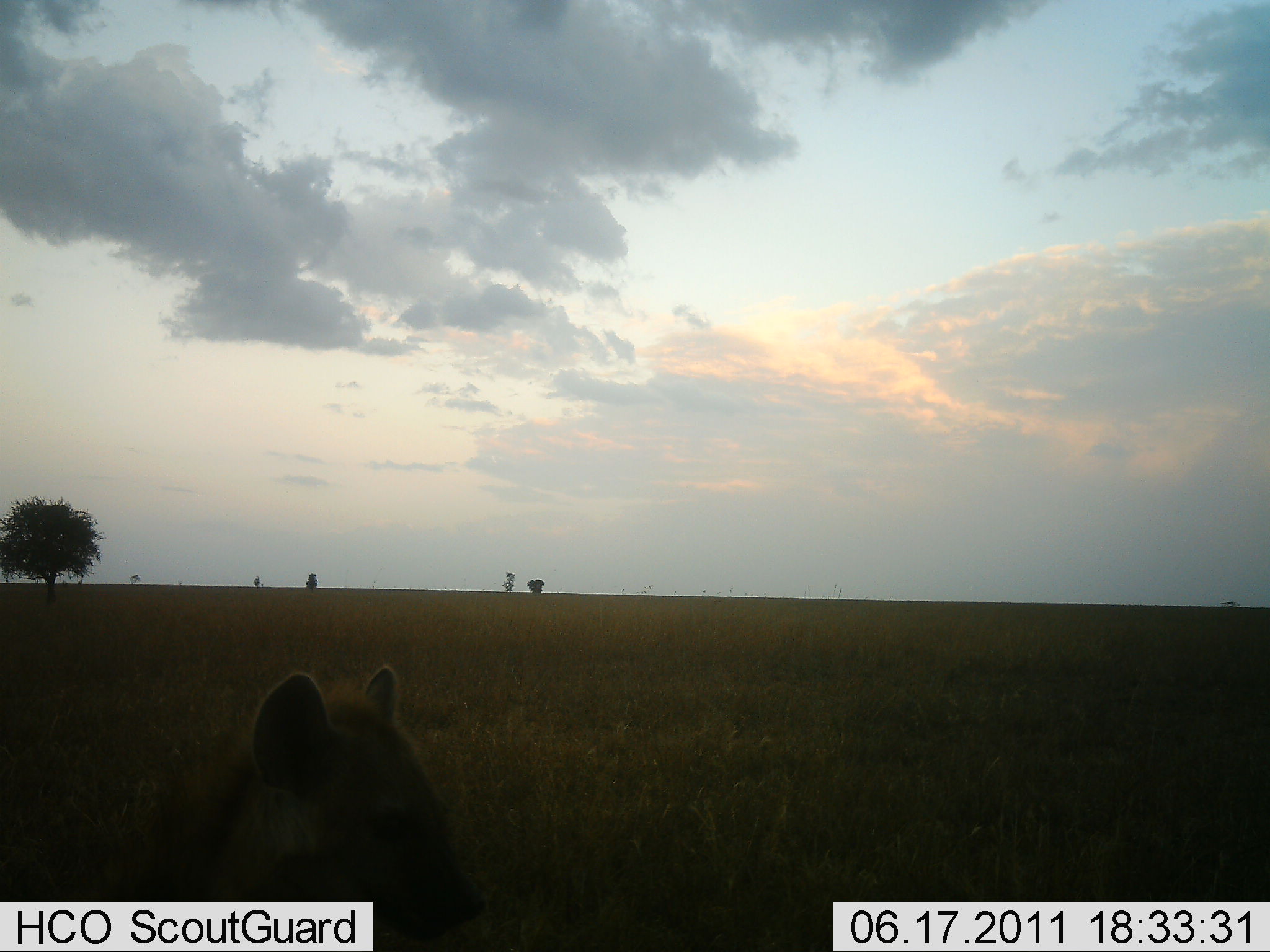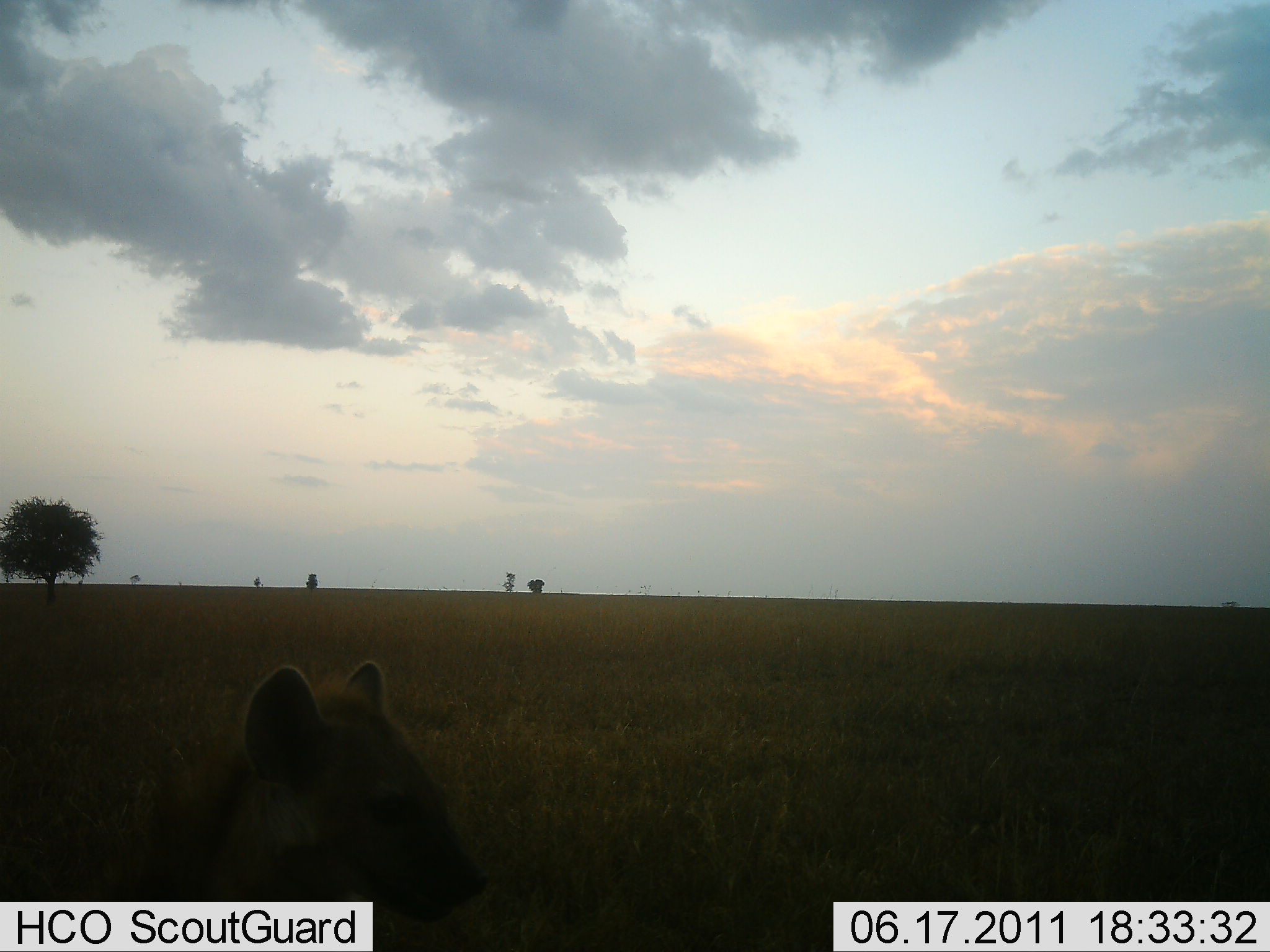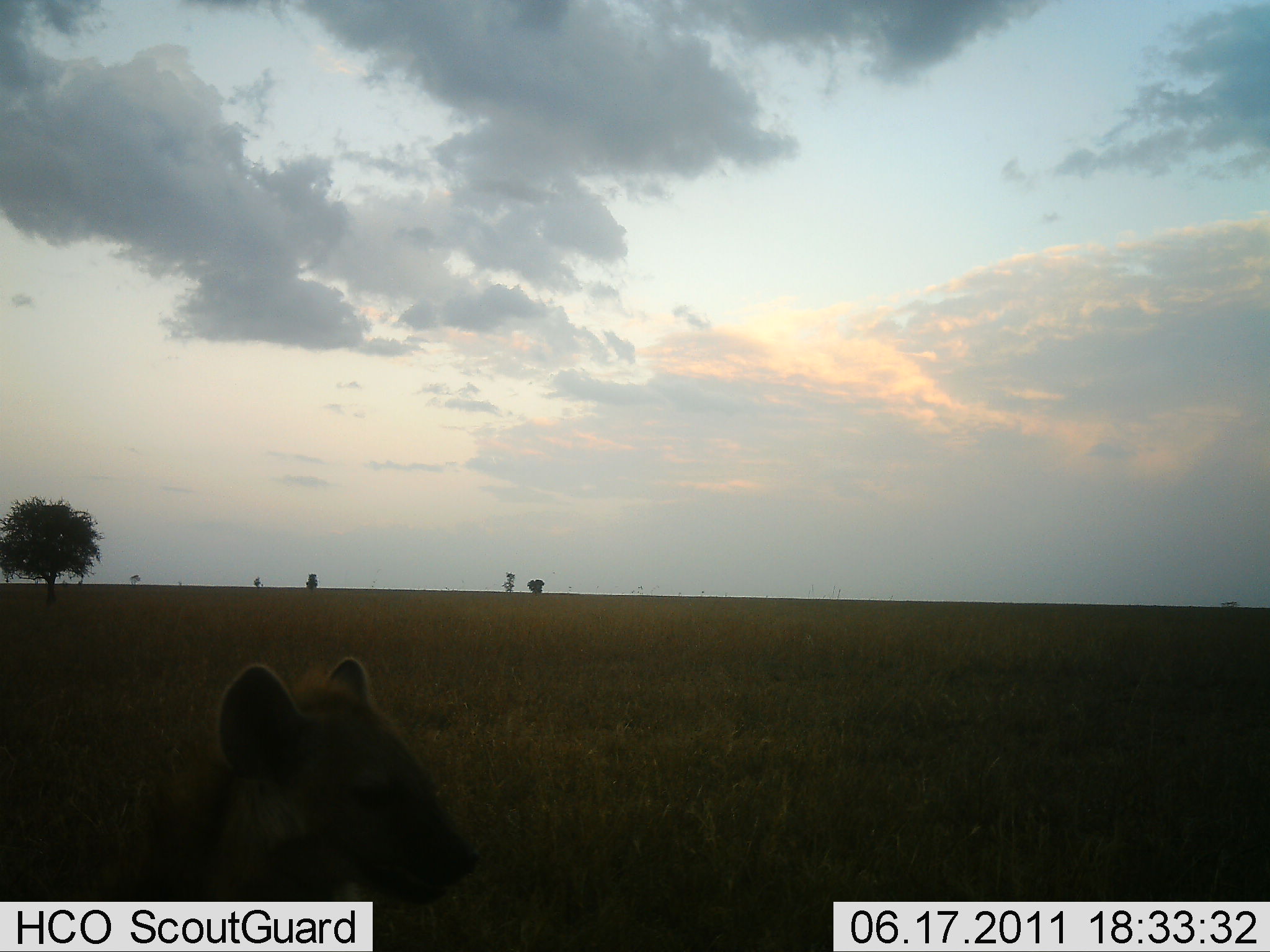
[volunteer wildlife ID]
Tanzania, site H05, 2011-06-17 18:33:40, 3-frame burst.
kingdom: Animalia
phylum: Chordata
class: Mammalia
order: Carnivora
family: Hyaenidae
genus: Crocuta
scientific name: Crocuta crocuta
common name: spotted hyena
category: hyenaspotted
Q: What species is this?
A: Hyenaspotted (spotted hyena) (Crocuta crocuta).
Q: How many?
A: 1.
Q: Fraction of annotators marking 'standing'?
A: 60%.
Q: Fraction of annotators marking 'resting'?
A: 40%.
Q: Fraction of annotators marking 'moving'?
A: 0%.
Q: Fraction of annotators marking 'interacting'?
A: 0%.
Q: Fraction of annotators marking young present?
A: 0%.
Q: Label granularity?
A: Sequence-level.